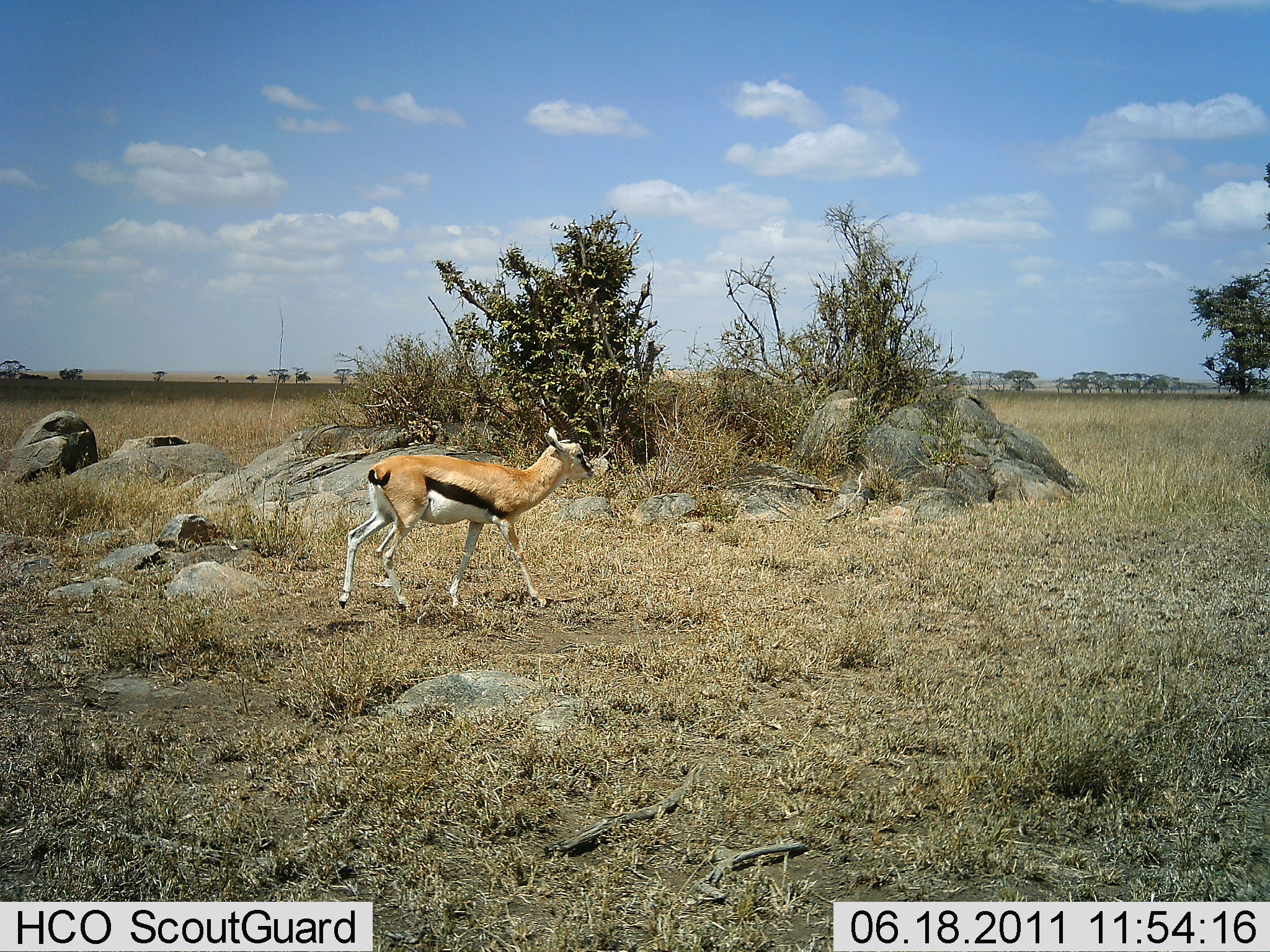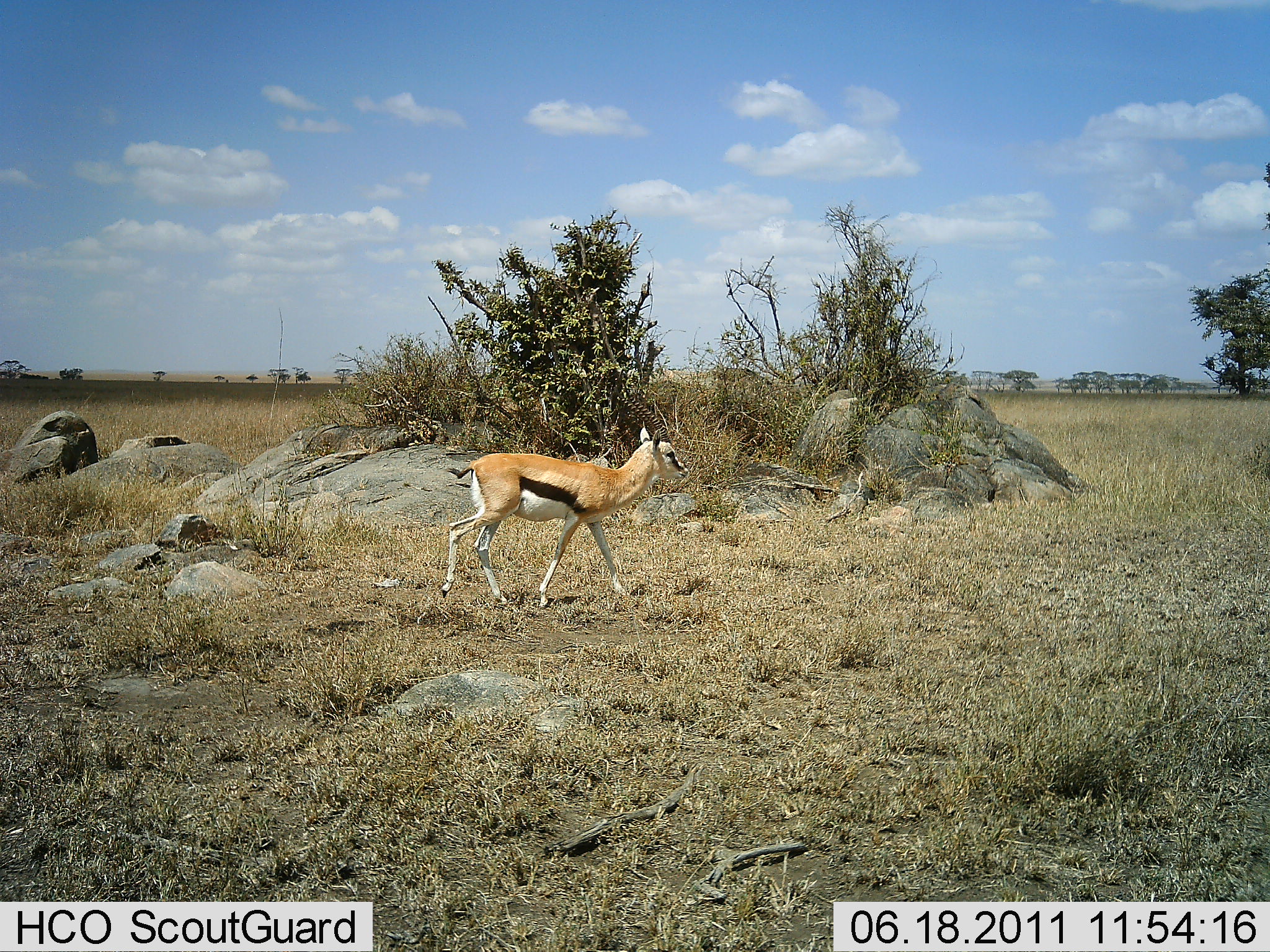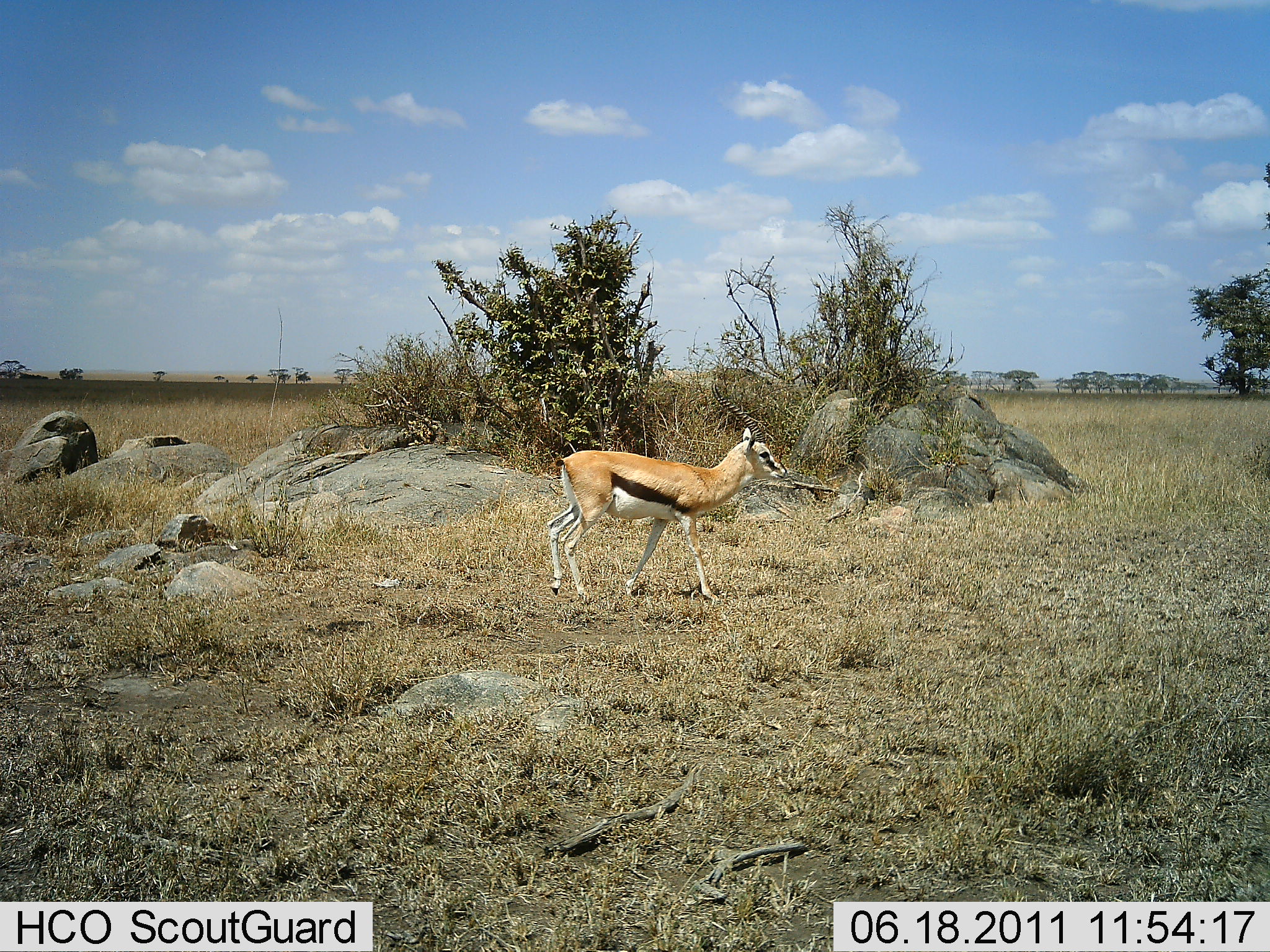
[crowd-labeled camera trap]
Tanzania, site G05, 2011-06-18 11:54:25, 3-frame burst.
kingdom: Animalia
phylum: Chordata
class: Mammalia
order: Artiodactyla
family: Bovidae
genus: Eudorcas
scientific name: Eudorcas thomsonii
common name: thomson's gazelle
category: gazellethomsons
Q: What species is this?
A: Gazellethomsons (thomson's gazelle) (Eudorcas thomsonii).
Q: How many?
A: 1.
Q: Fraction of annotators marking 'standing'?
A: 0%.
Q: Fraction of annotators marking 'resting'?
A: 0%.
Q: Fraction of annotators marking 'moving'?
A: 100%.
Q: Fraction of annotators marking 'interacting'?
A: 0%.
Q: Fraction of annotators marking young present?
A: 0%.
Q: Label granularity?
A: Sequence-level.